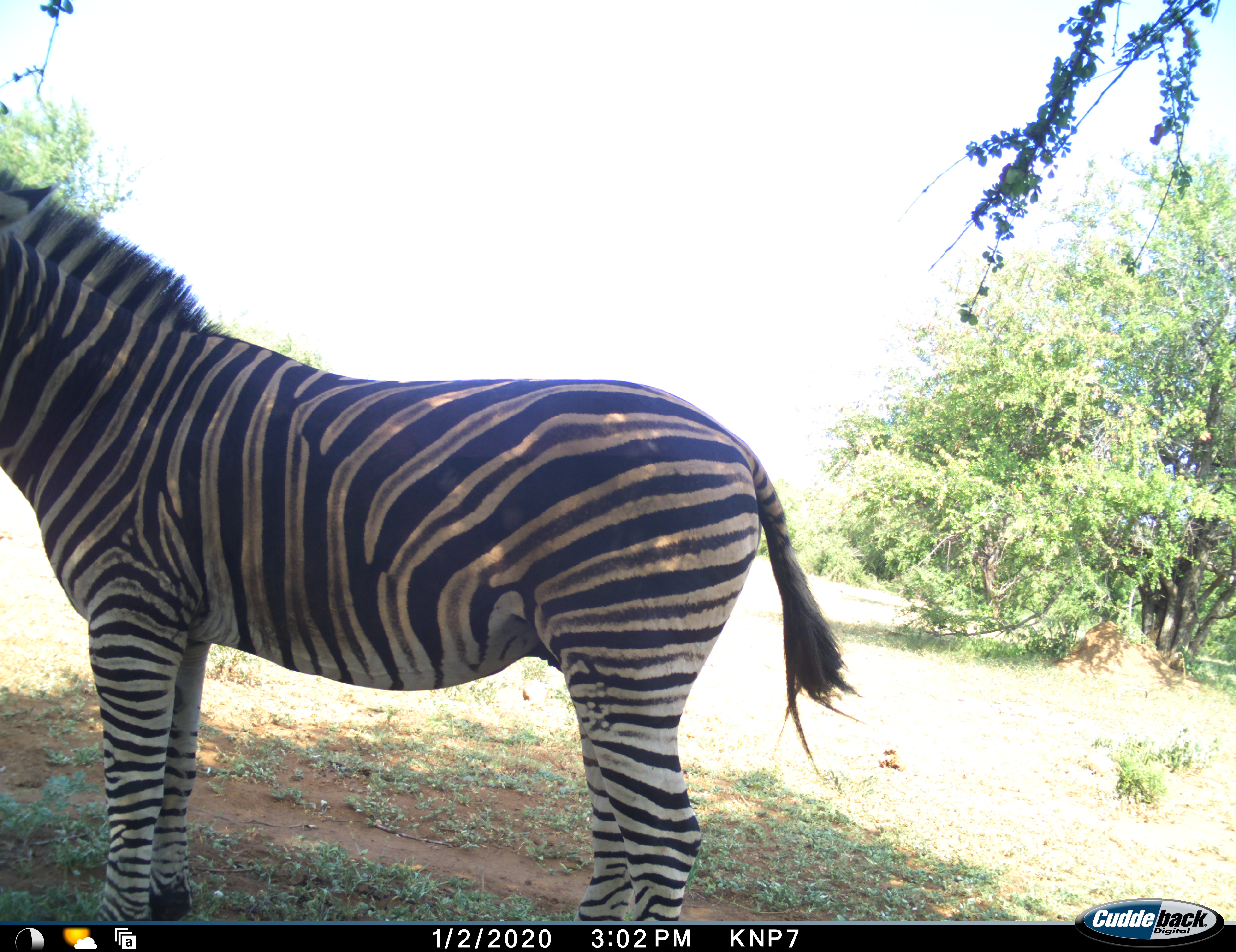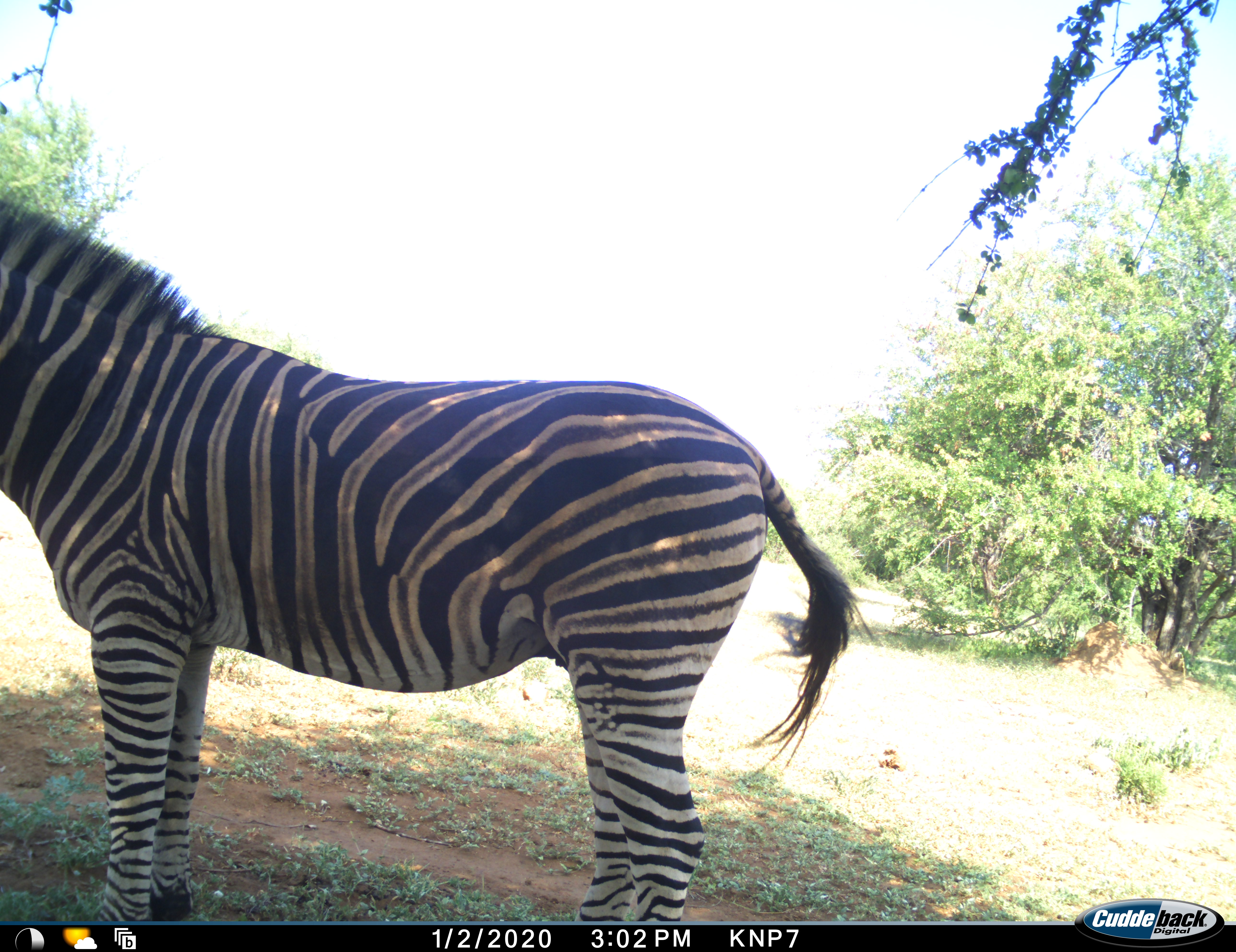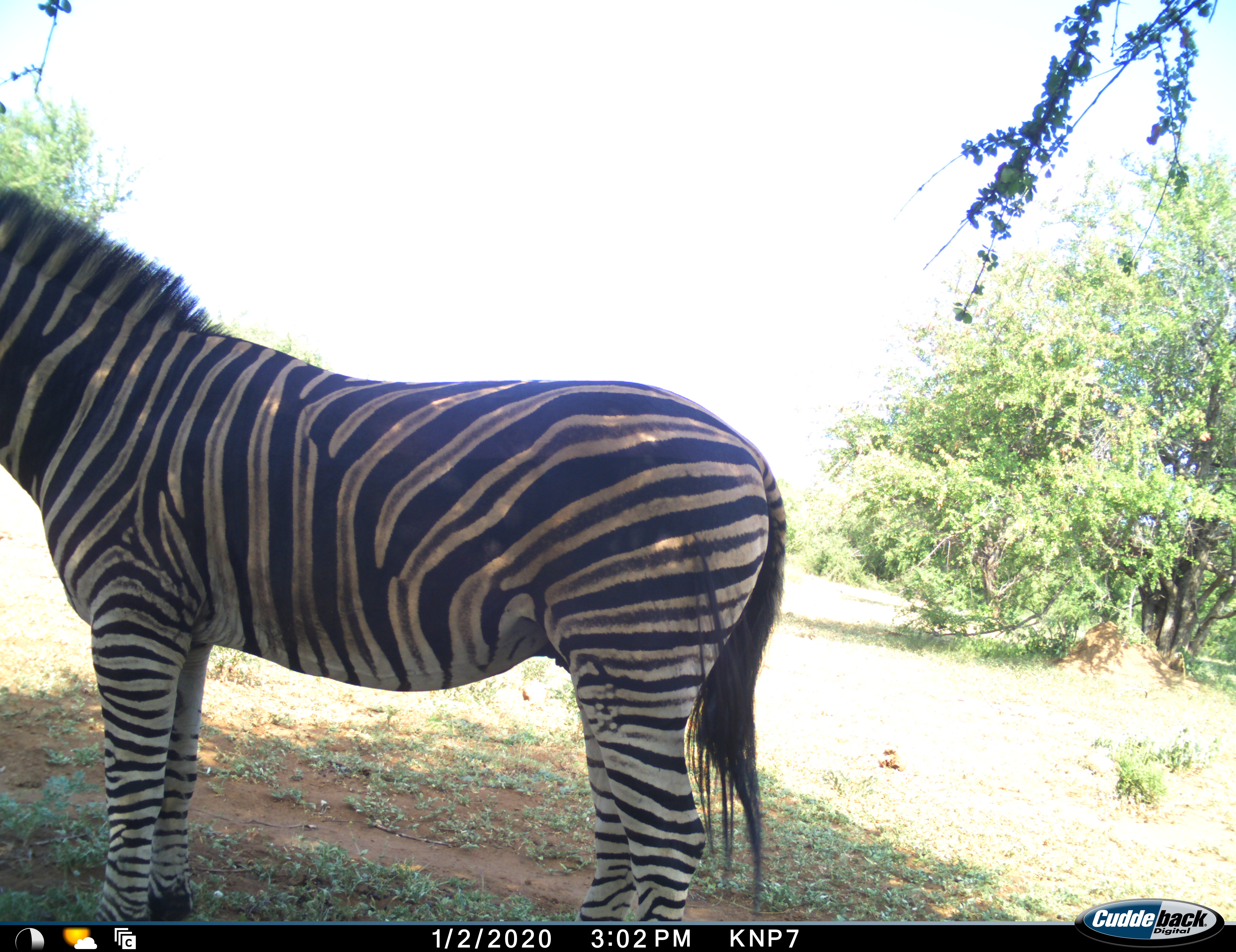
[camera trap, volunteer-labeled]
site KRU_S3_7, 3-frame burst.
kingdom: Animalia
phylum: Chordata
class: Mammalia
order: Perissodactyla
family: Equidae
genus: Equus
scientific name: Equus quagga burchellii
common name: burchell's zebra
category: zebraburchells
Zebraburchells (burchell's zebra) (Equus quagga burchellii), count 1. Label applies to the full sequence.